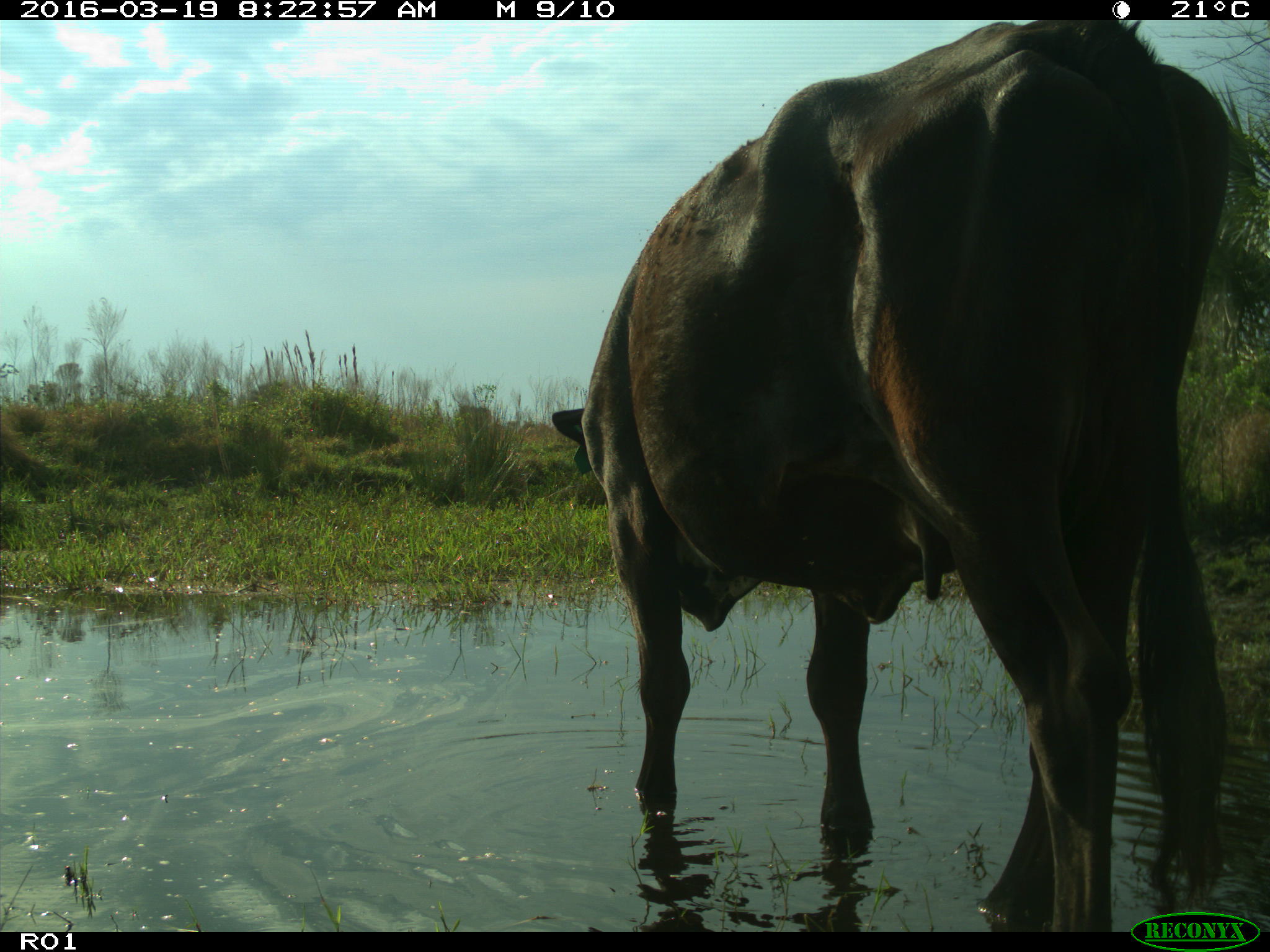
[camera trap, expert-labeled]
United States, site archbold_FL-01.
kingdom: Animalia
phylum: Chordata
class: Mammalia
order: Artiodactyla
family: Bovidae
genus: Bos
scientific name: Bos taurus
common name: domestic cow